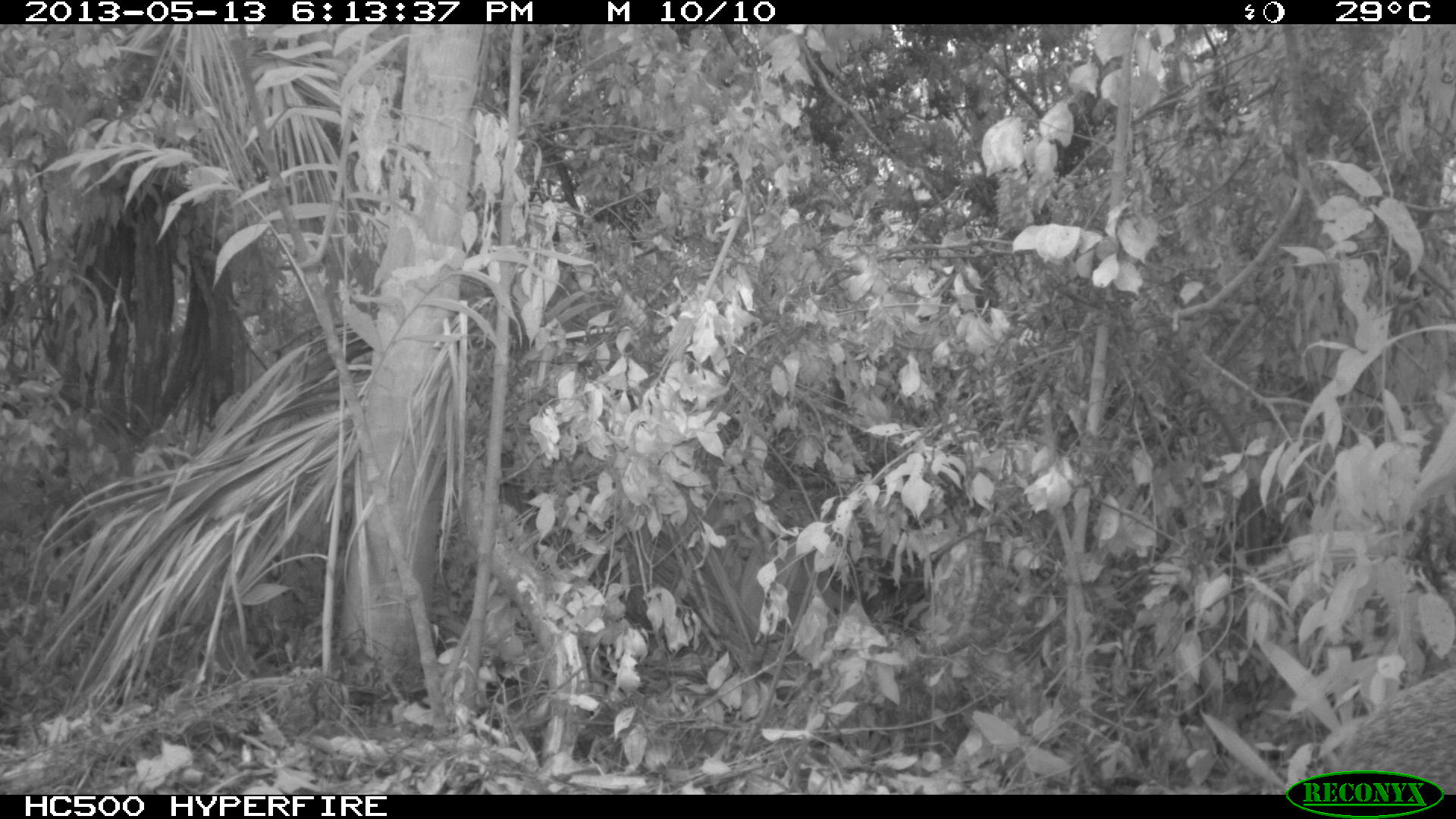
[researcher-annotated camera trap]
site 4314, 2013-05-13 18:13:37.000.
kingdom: Animalia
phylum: Chordata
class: Mammalia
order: Rodentia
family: Dasyproctidae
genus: Dasyprocta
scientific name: Dasyprocta punctata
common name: central american agouti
Dasyprocta punctata (central american agouti), count 1.